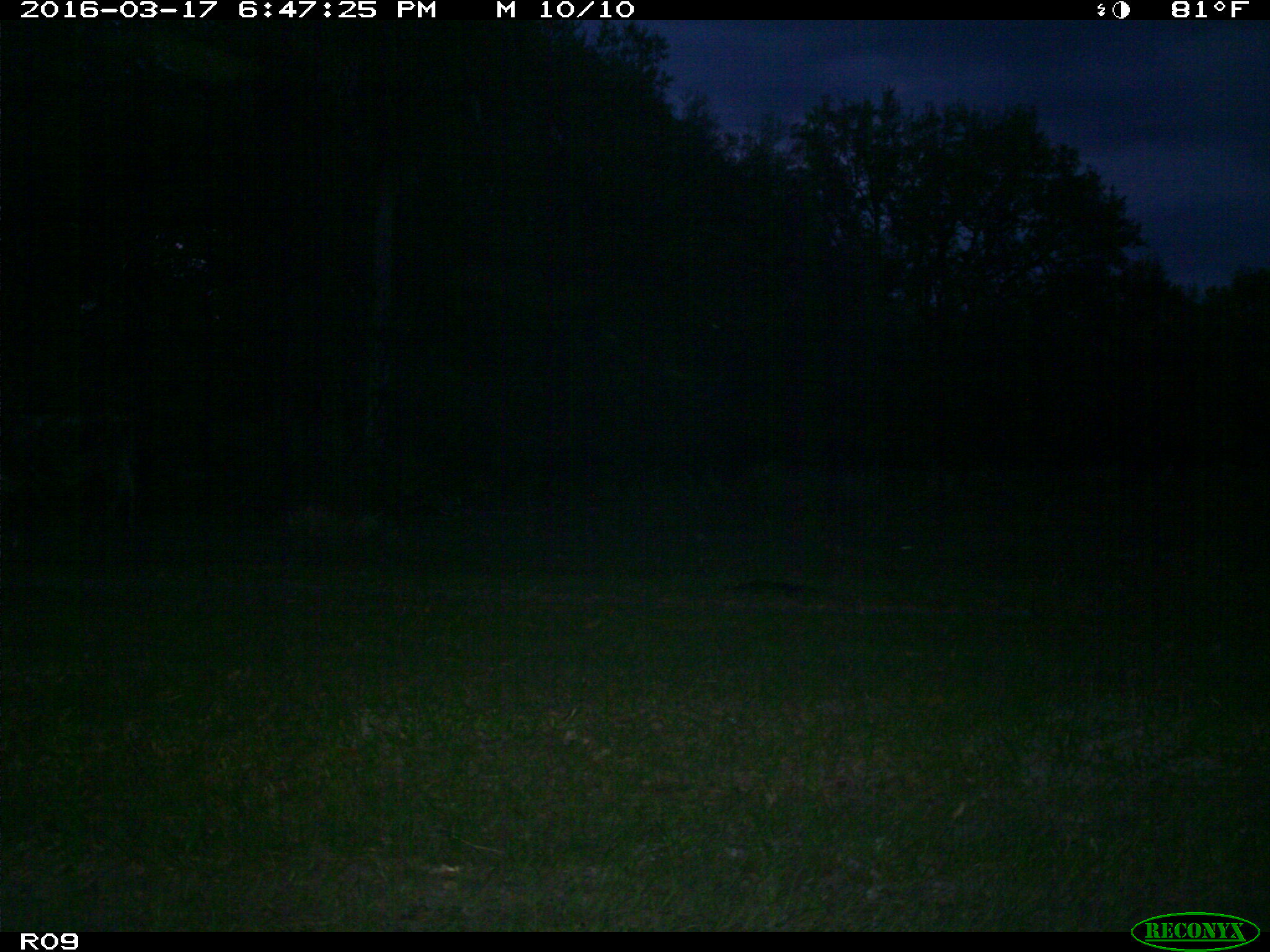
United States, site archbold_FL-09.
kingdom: Animalia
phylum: Chordata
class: Mammalia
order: Artiodactyla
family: Bovidae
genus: Bos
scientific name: Bos taurus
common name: domestic cow